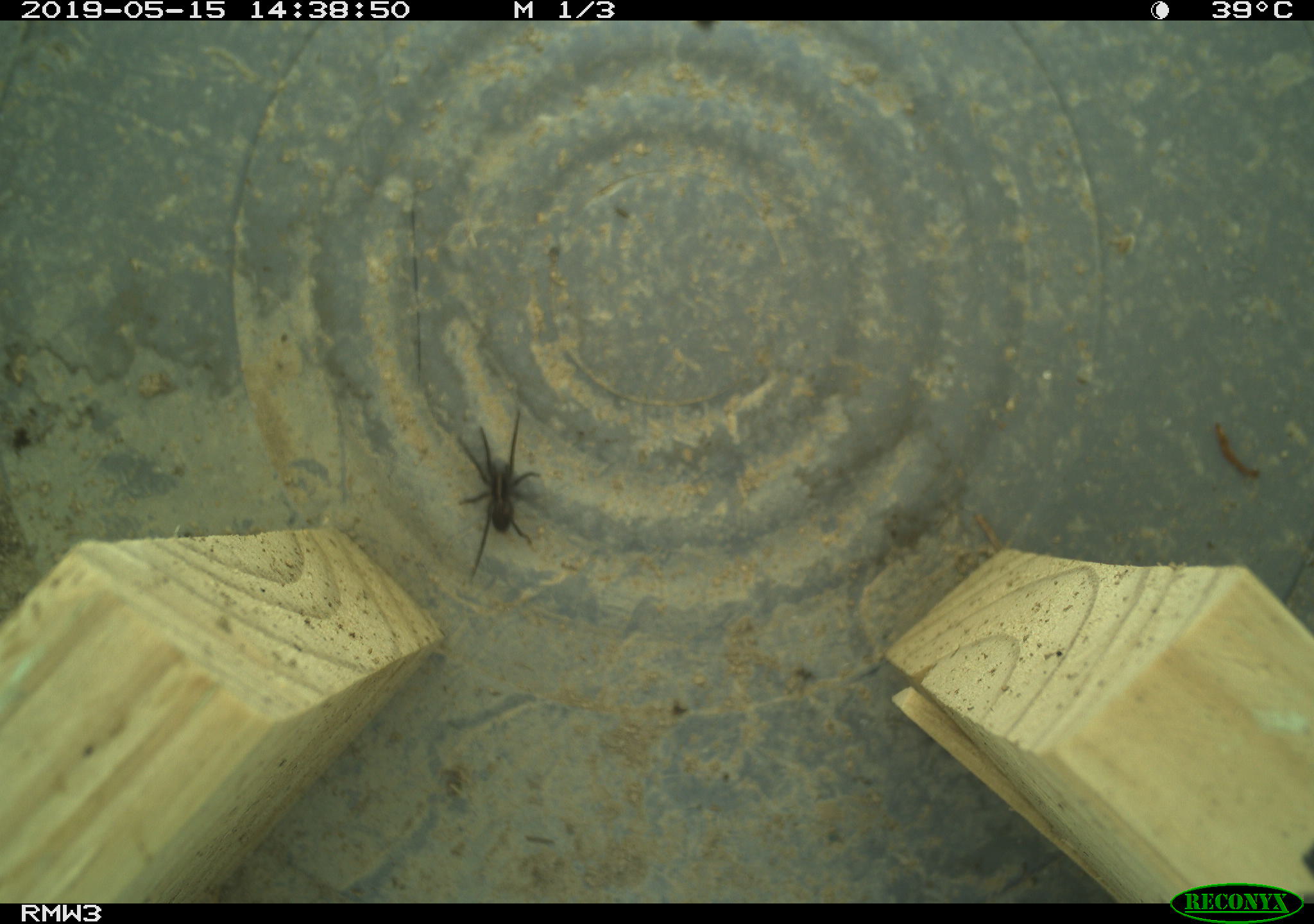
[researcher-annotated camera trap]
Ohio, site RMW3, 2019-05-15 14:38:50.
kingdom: Animalia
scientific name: Animalia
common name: animal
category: invertebrate